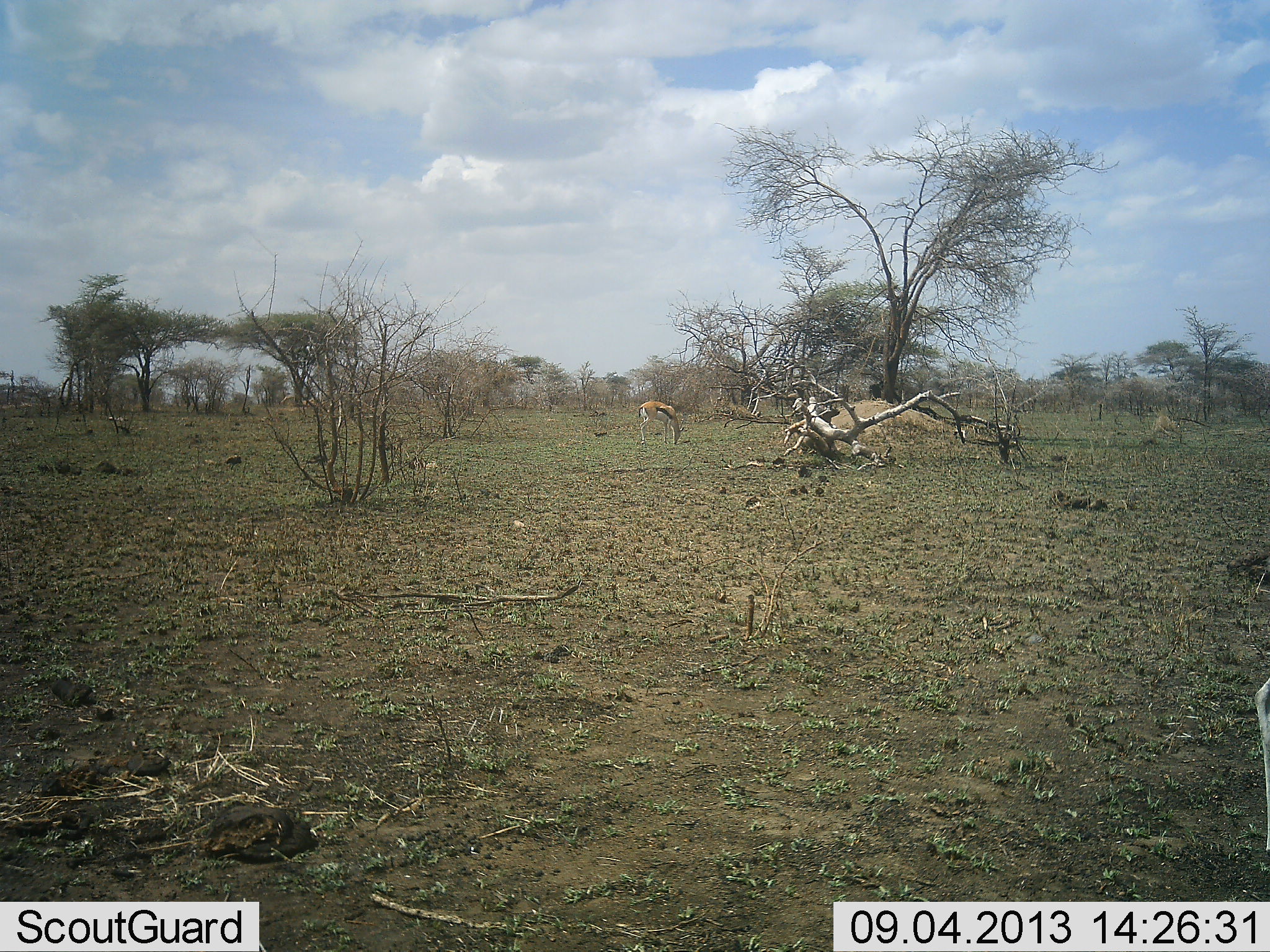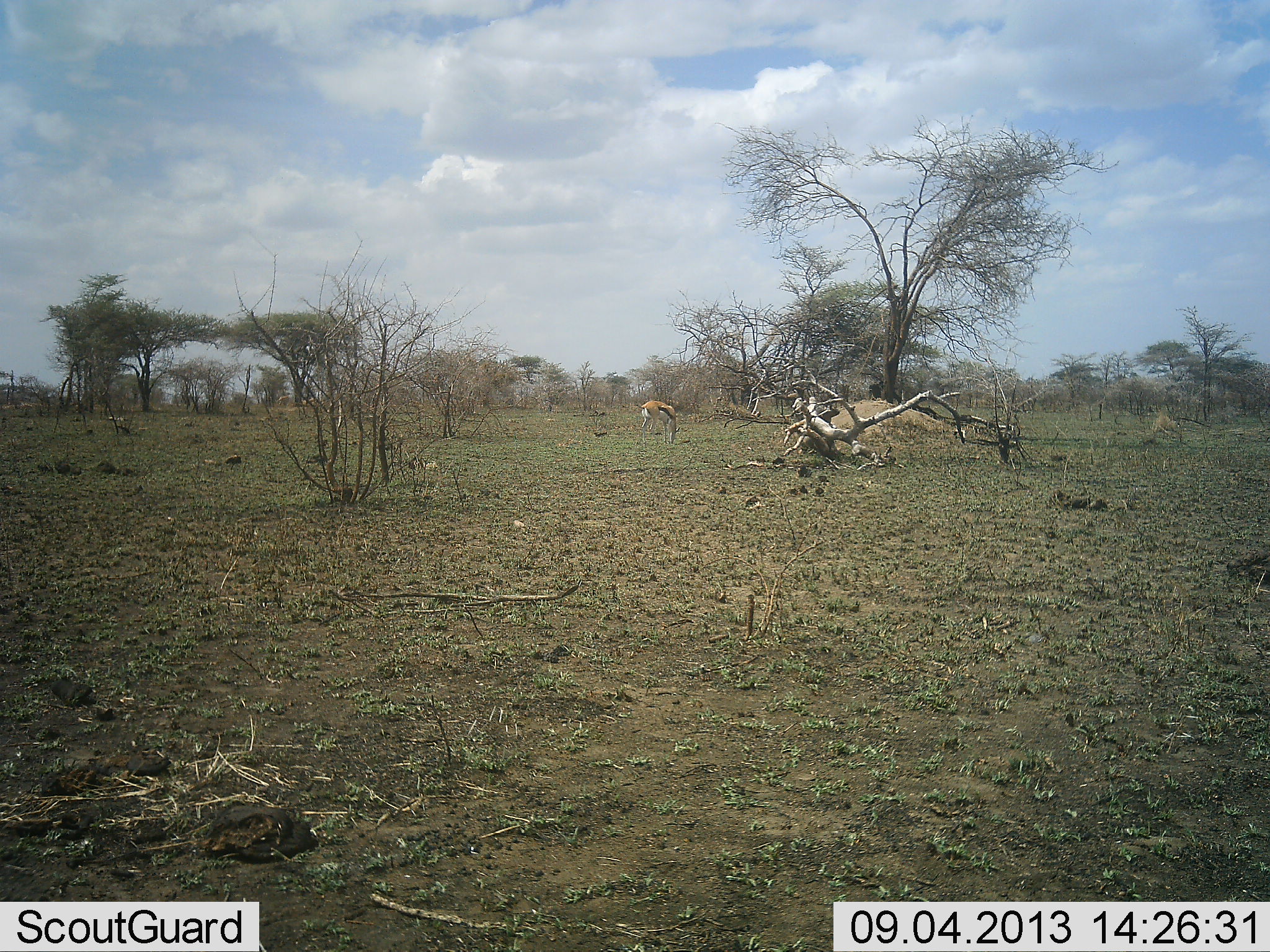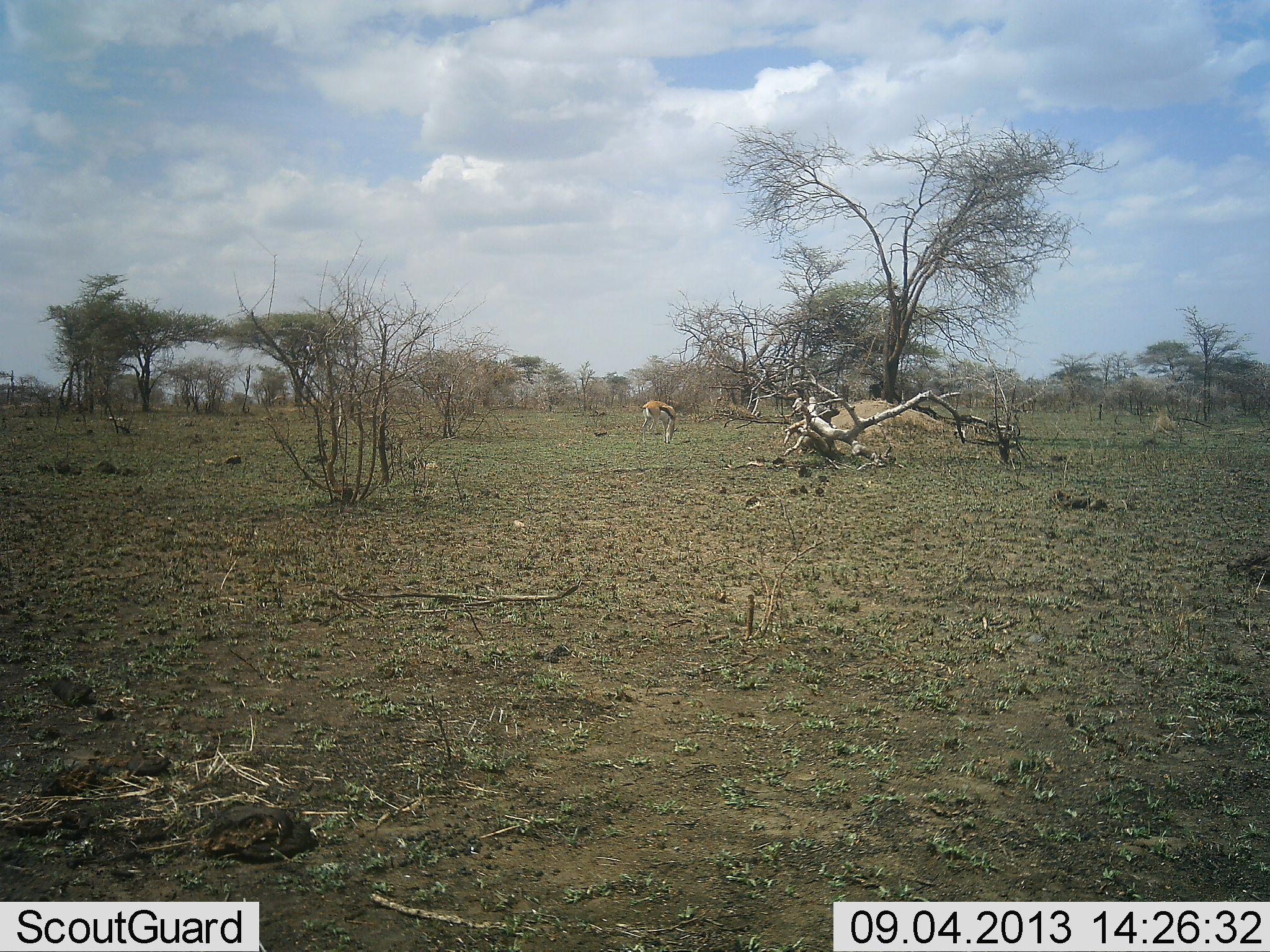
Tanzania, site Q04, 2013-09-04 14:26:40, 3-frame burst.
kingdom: Animalia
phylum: Chordata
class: Mammalia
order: Artiodactyla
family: Bovidae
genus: Eudorcas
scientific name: Eudorcas thomsonii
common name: thomson's gazelle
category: gazellethomsons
Gazellethomsons (thomson's gazelle) (Eudorcas thomsonii), count 2. Behavior (volunteer vote fractions): standing 20%, resting 0%, moving 0%, interacting 0%. Young present (vote fraction): 0%. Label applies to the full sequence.